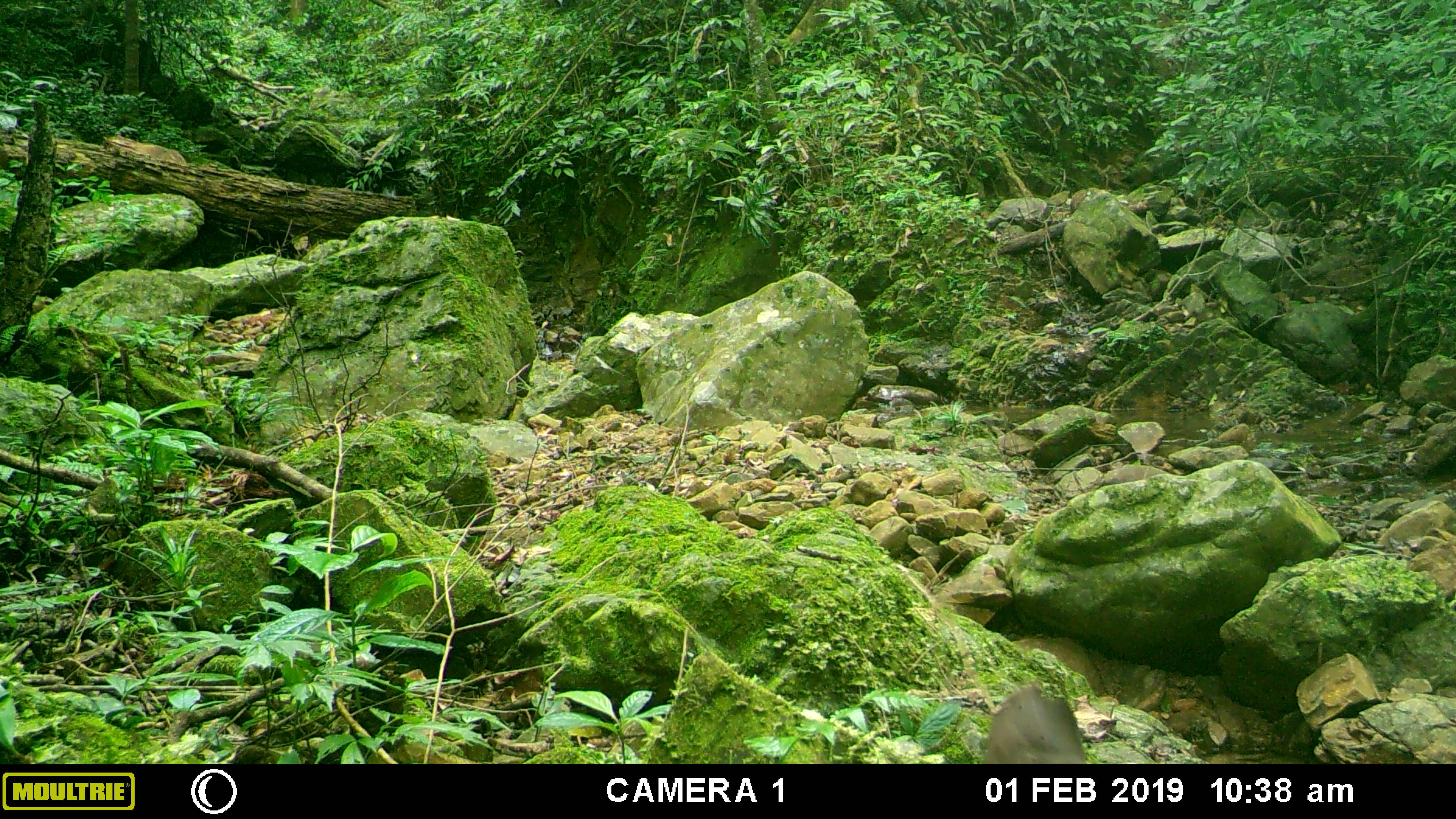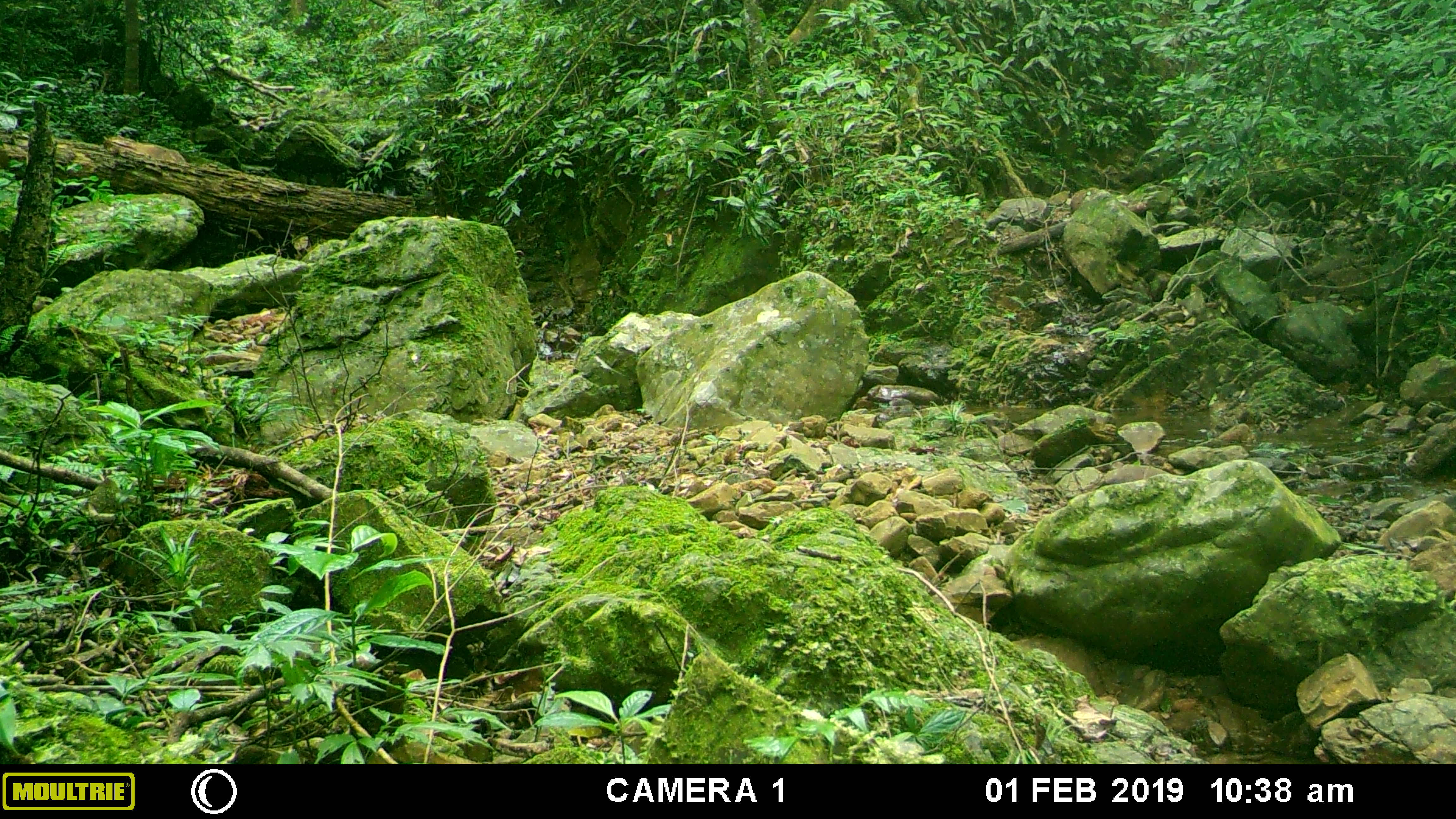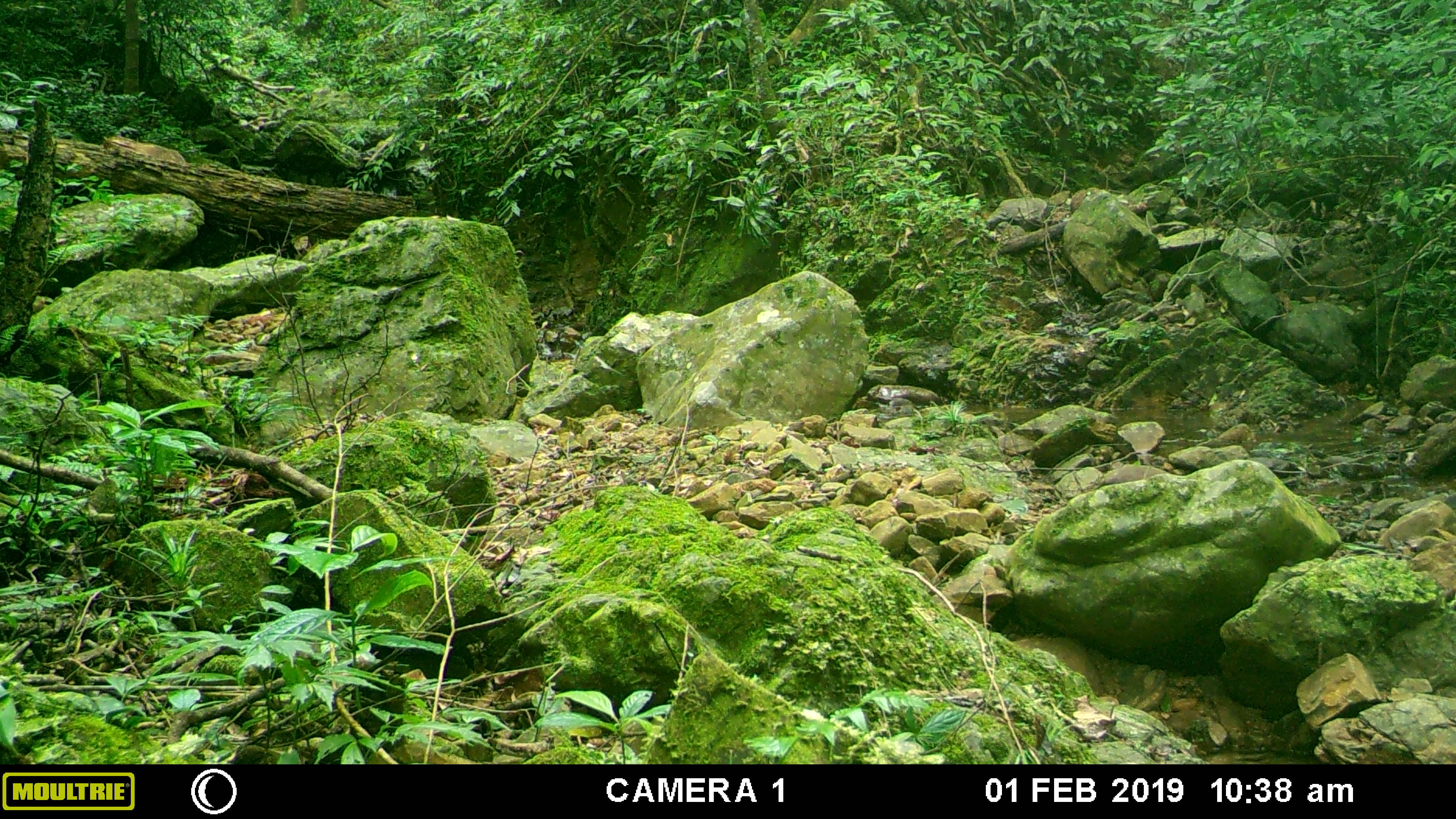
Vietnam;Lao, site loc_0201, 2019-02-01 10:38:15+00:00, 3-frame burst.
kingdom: Animalia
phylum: Chordata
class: Mammalia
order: Primates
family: Cercopithecidae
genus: Macaca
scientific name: Macaca arctoides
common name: stump-tailed macaque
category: stump tailed macaque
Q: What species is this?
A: Stump tailed macaque (stump-tailed macaque) (Macaca arctoides).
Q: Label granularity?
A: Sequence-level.